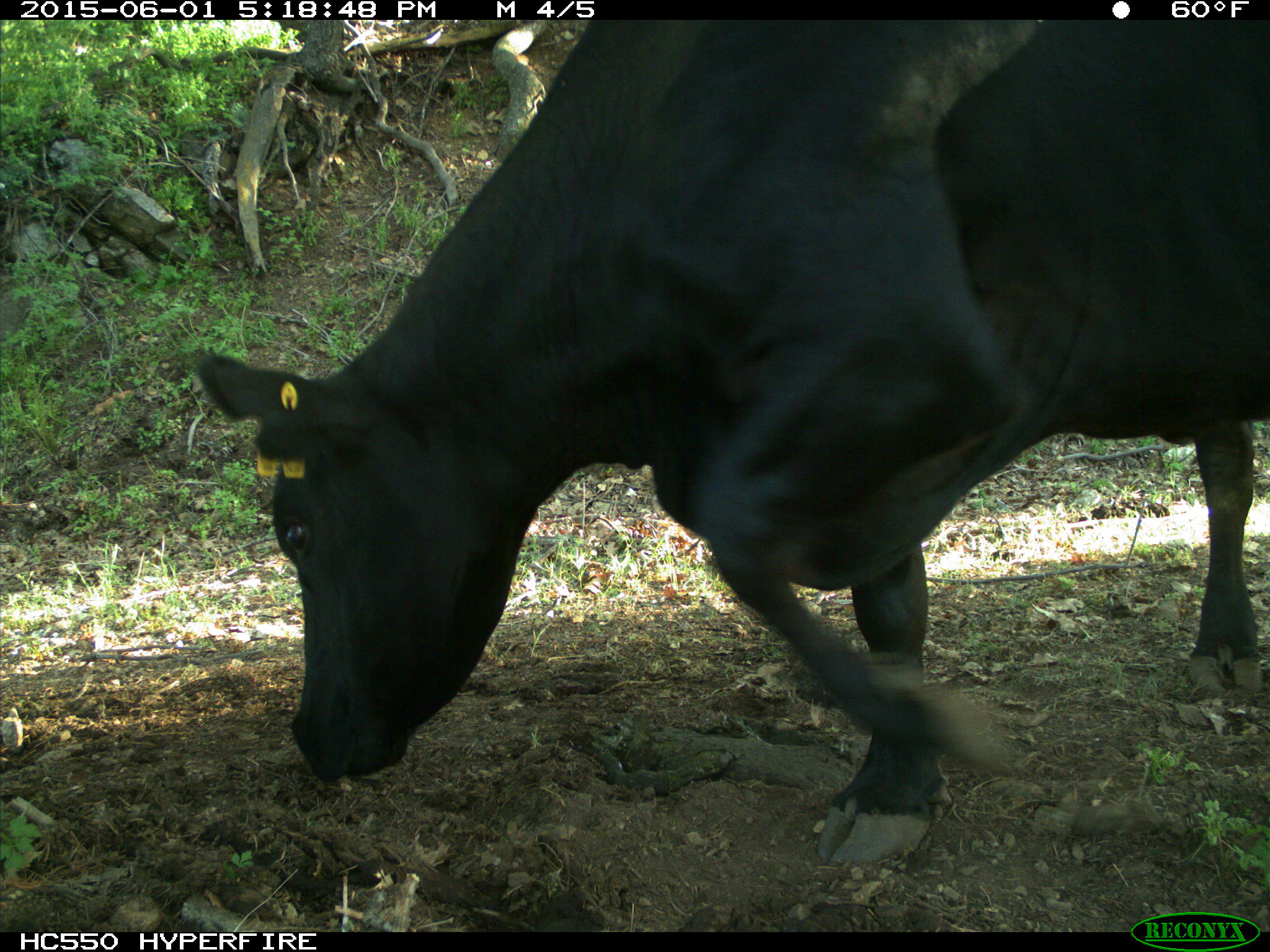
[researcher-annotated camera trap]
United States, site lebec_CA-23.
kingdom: Animalia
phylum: Chordata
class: Mammalia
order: Artiodactyla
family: Bovidae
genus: Bos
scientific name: Bos taurus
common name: domestic cow